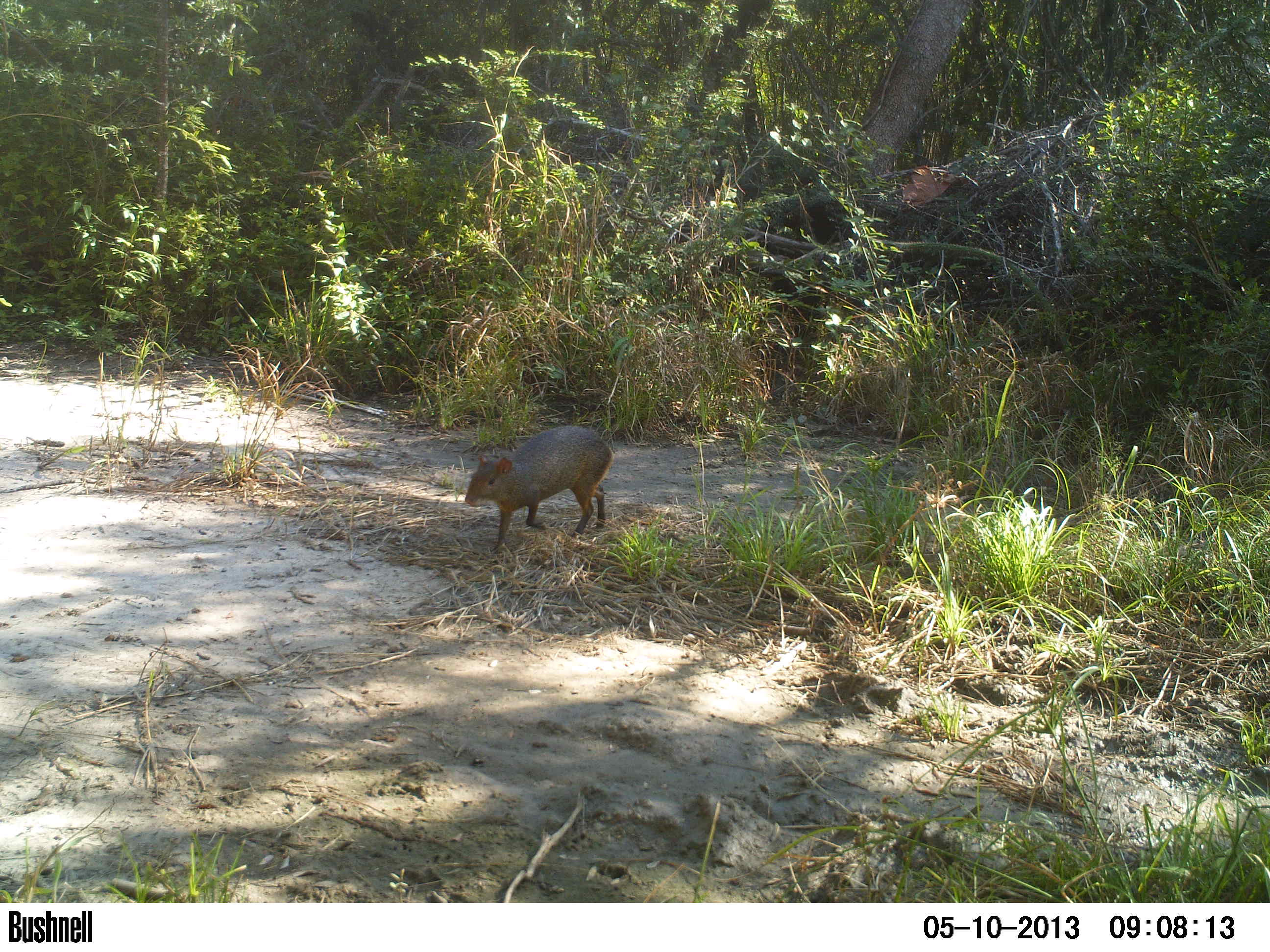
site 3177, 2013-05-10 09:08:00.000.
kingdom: Animalia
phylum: Chordata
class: Mammalia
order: Rodentia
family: Cuniculidae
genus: Cuniculus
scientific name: Cuniculus paca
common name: spotted paca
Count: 1.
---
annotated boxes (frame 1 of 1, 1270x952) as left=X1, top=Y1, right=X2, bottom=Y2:
cuniculus paca: left=463, top=422, right=614, bottom=553